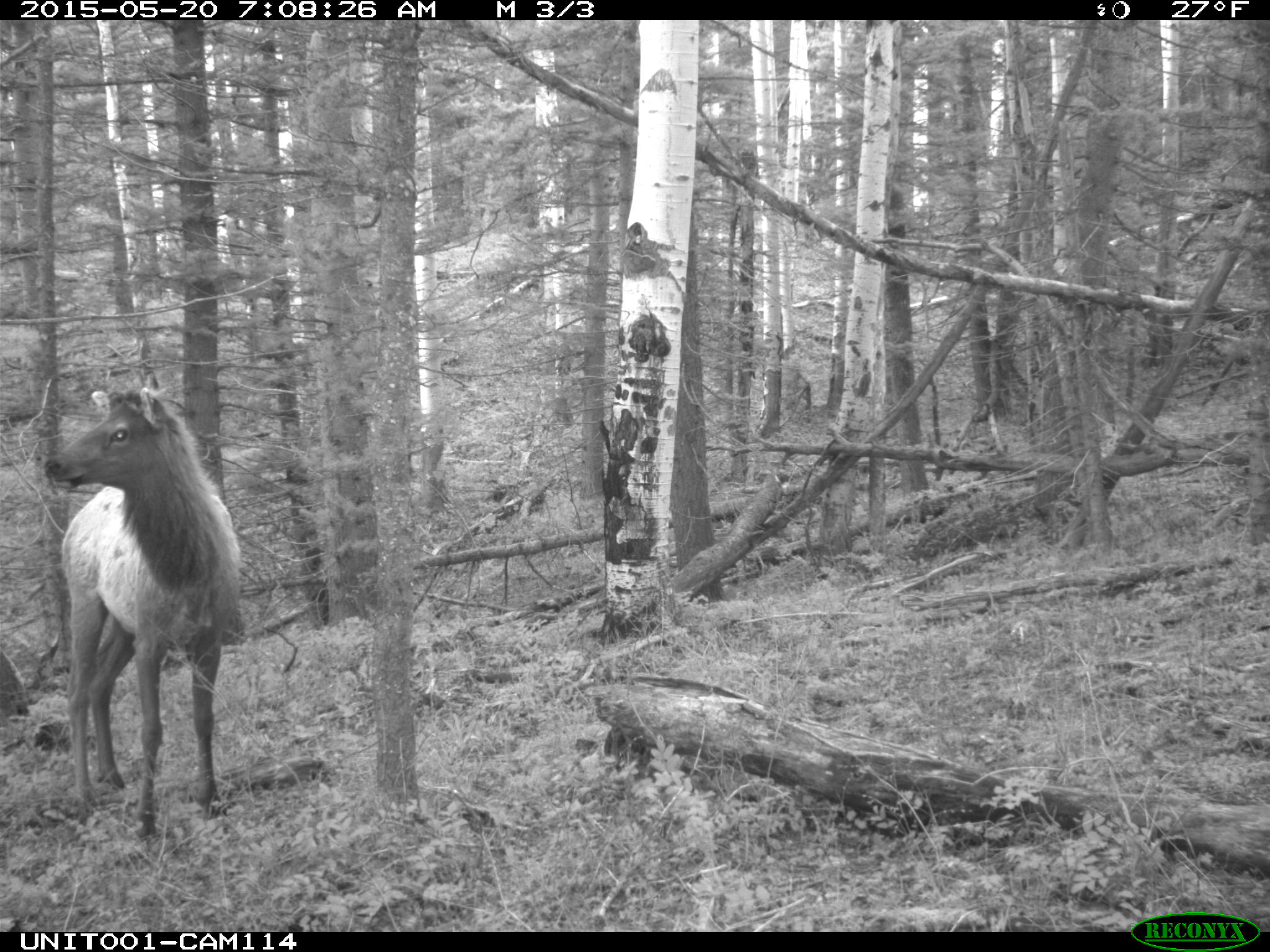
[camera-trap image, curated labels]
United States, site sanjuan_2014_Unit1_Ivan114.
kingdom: Animalia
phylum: Chordata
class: Mammalia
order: Artiodactyla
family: Cervidae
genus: Cervus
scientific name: Cervus elaphus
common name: red deer